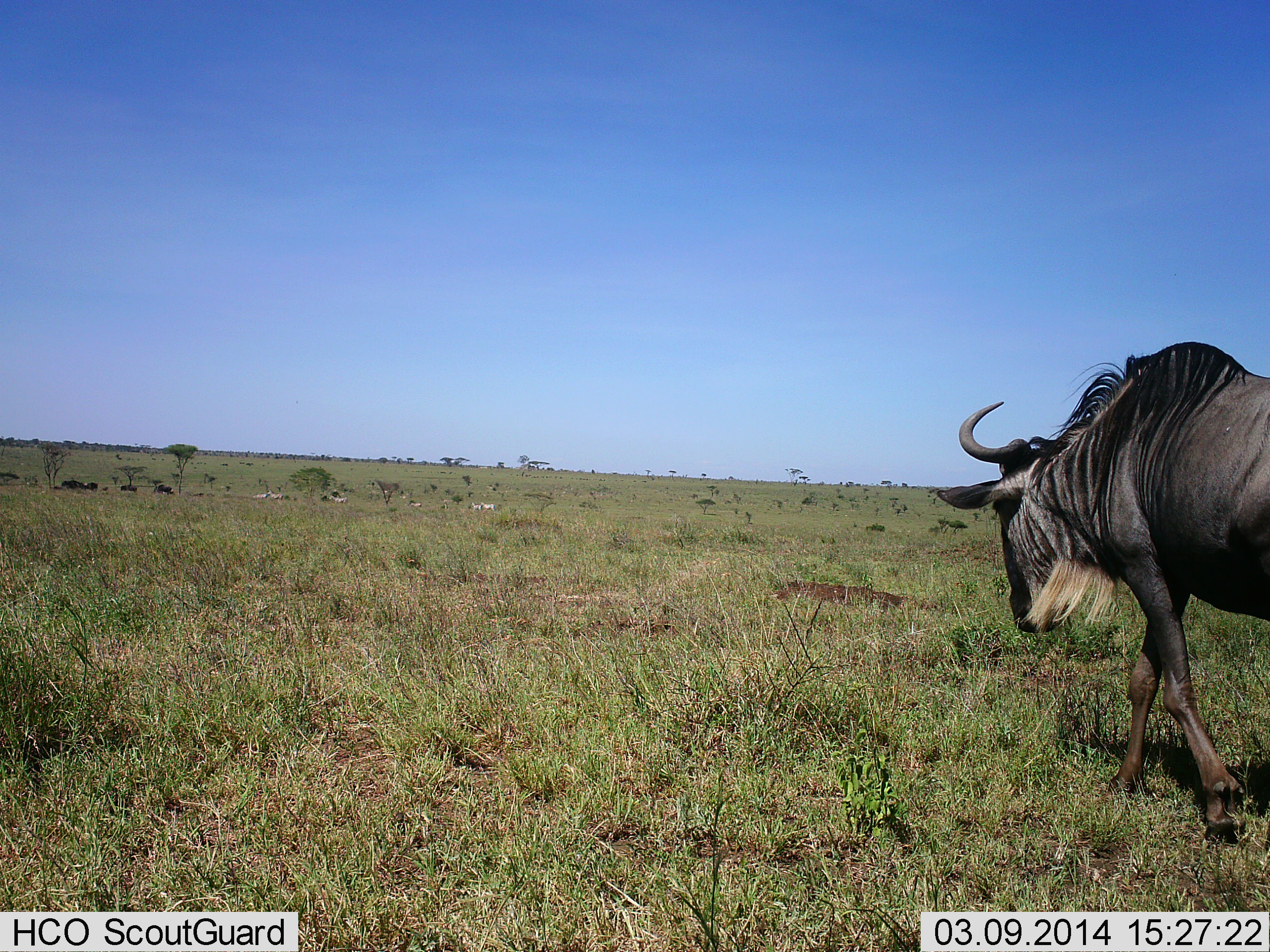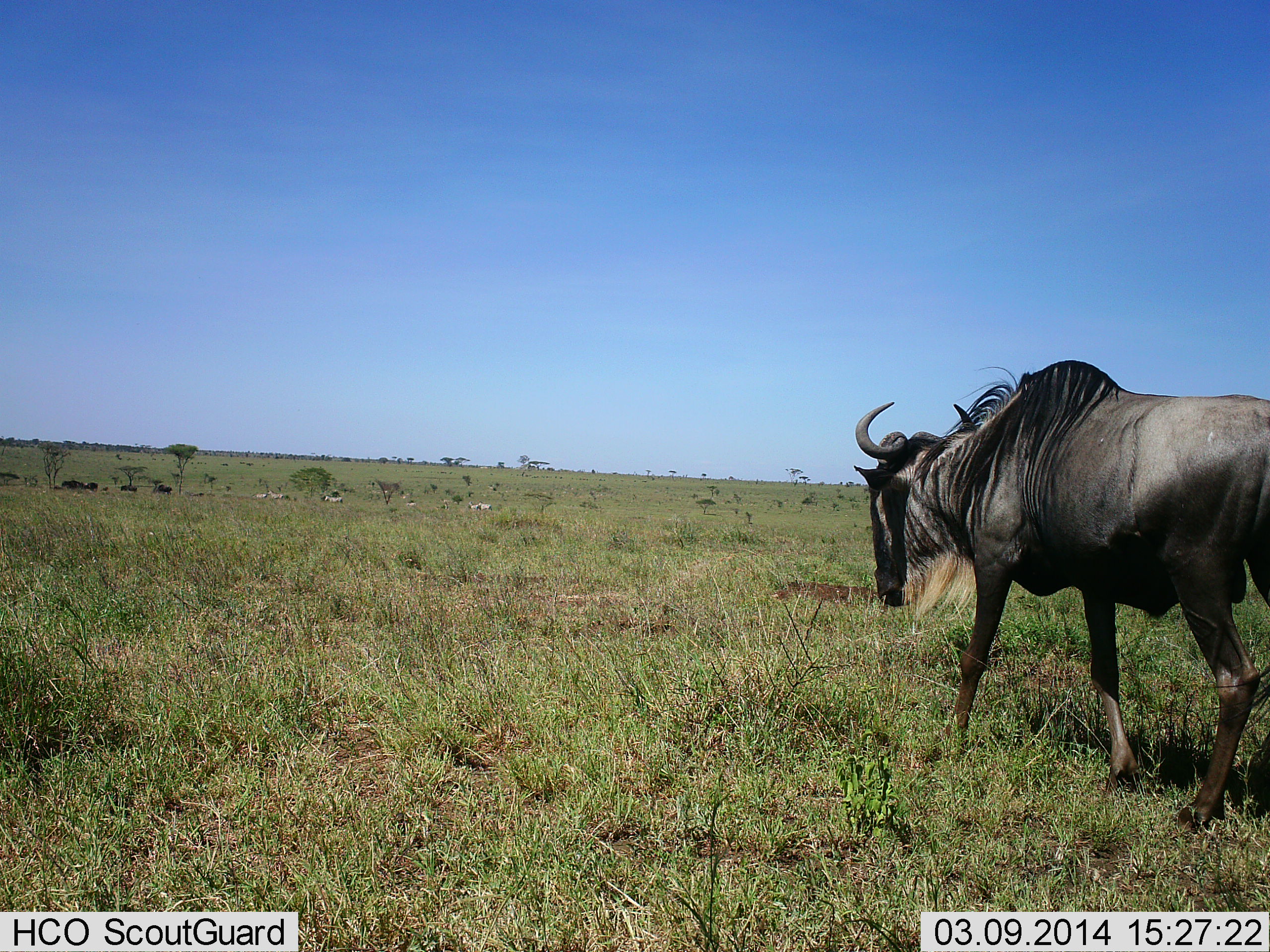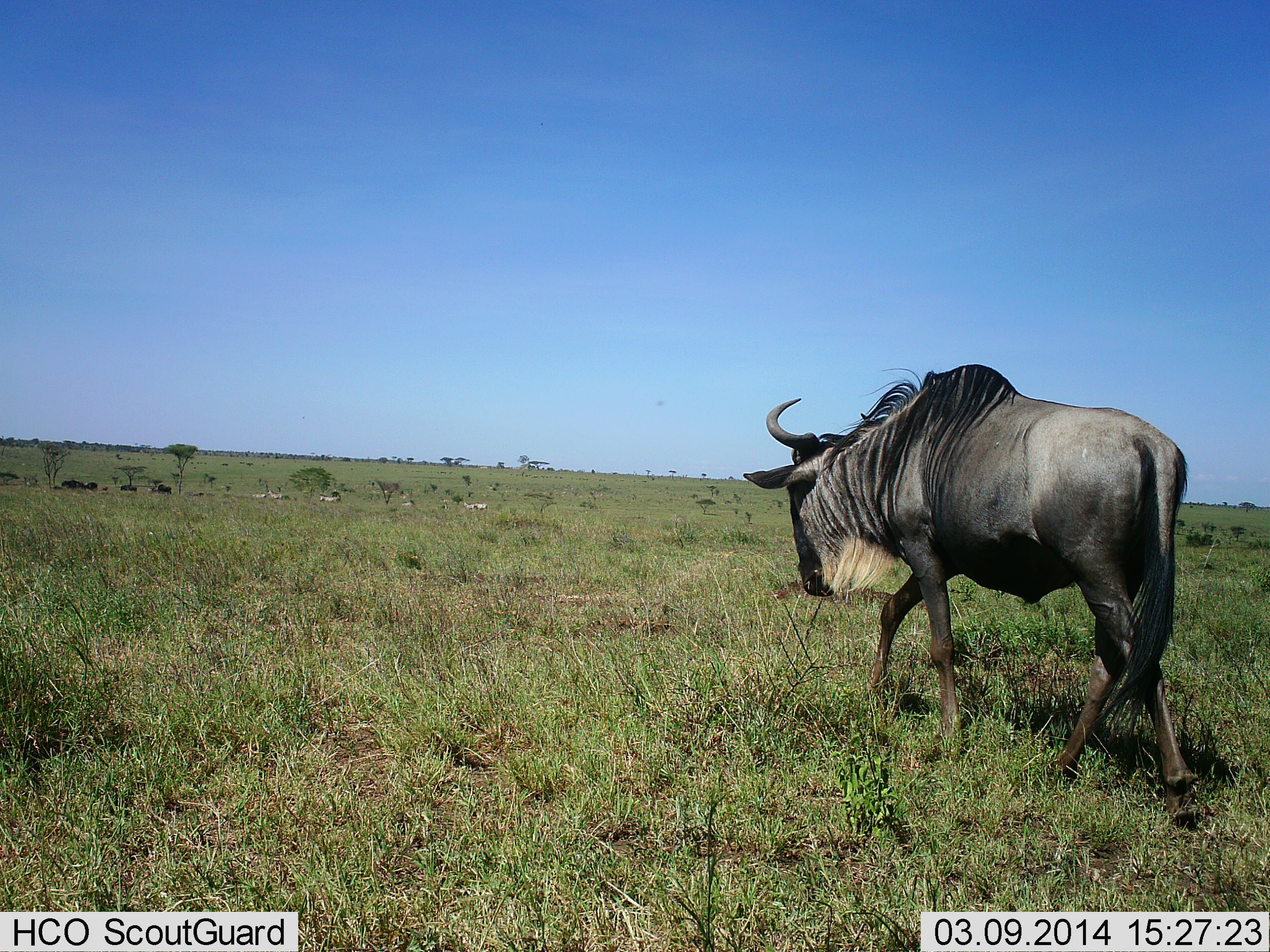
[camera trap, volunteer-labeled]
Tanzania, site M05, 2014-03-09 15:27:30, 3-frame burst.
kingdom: Animalia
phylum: Chordata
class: Mammalia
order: Artiodactyla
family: Bovidae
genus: Connochaetes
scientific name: Connochaetes taurinus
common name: blue wildebeest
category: wildebeest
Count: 5.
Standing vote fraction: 18%.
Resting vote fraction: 0%.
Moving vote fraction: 100%.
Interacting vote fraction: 0%.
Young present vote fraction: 0%.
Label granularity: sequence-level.